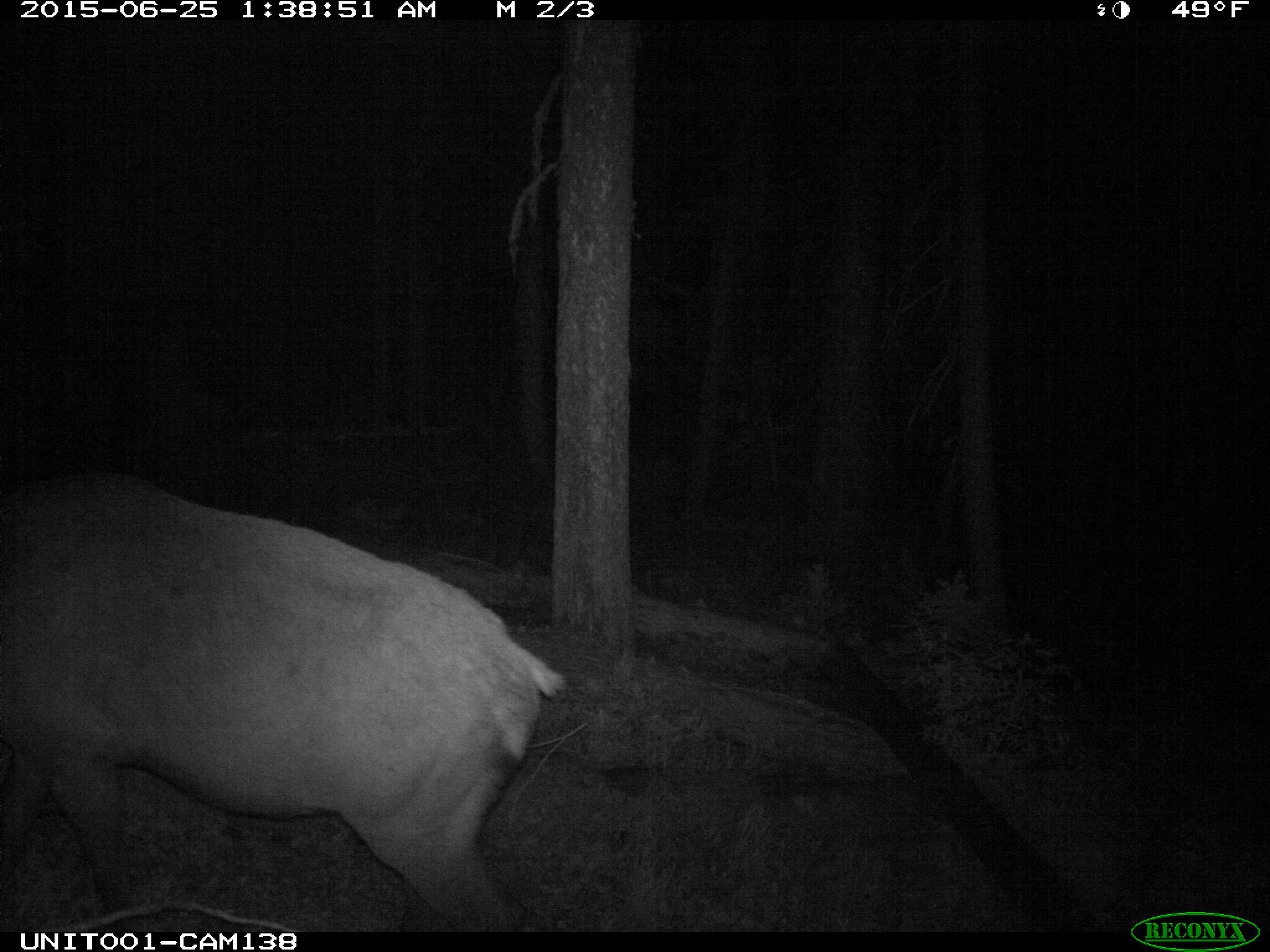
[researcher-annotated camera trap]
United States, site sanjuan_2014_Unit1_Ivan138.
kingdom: Animalia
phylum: Chordata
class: Mammalia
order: Artiodactyla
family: Cervidae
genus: Cervus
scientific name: Cervus elaphus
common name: red deer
Cervus elaphus (red deer).